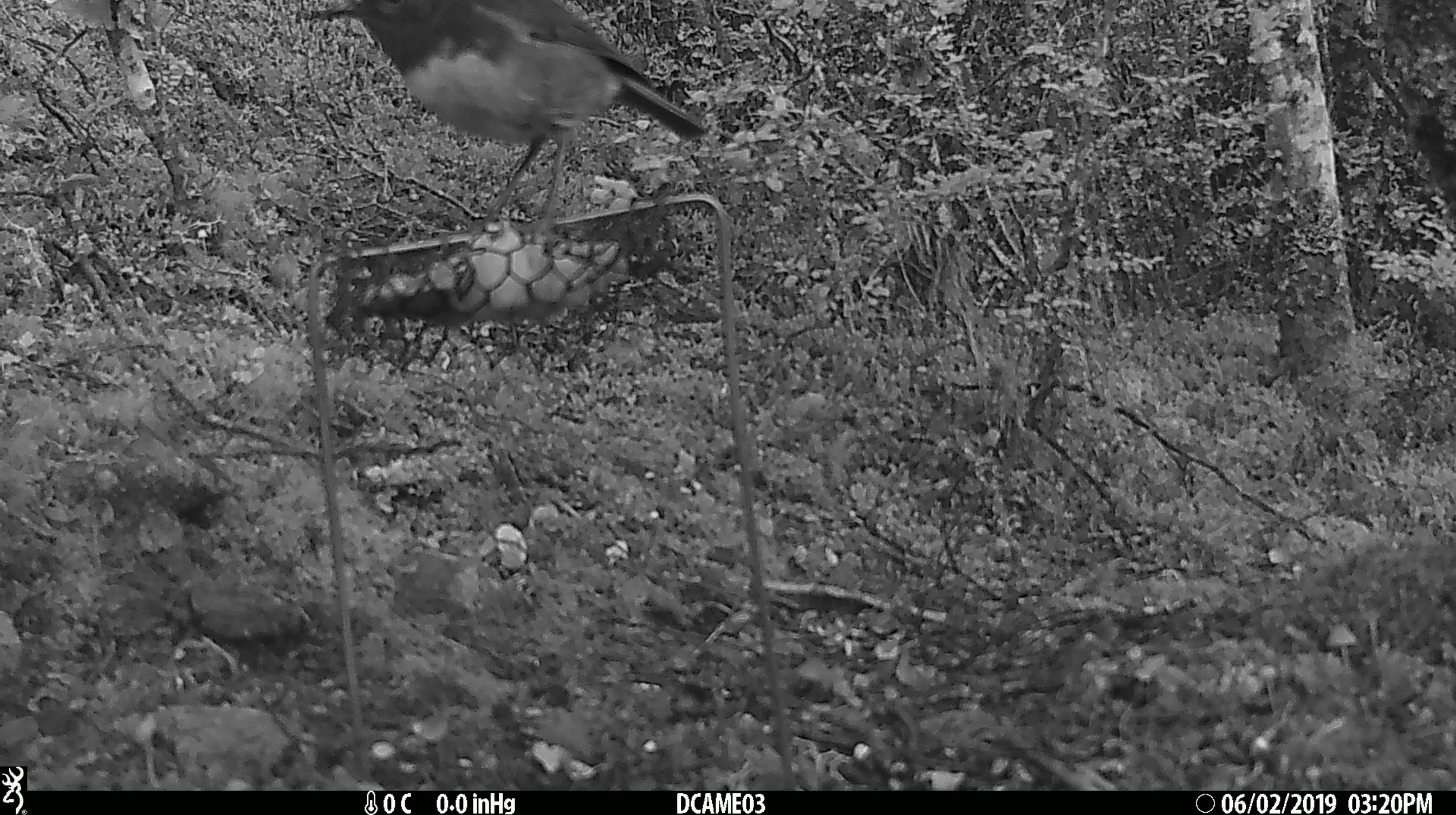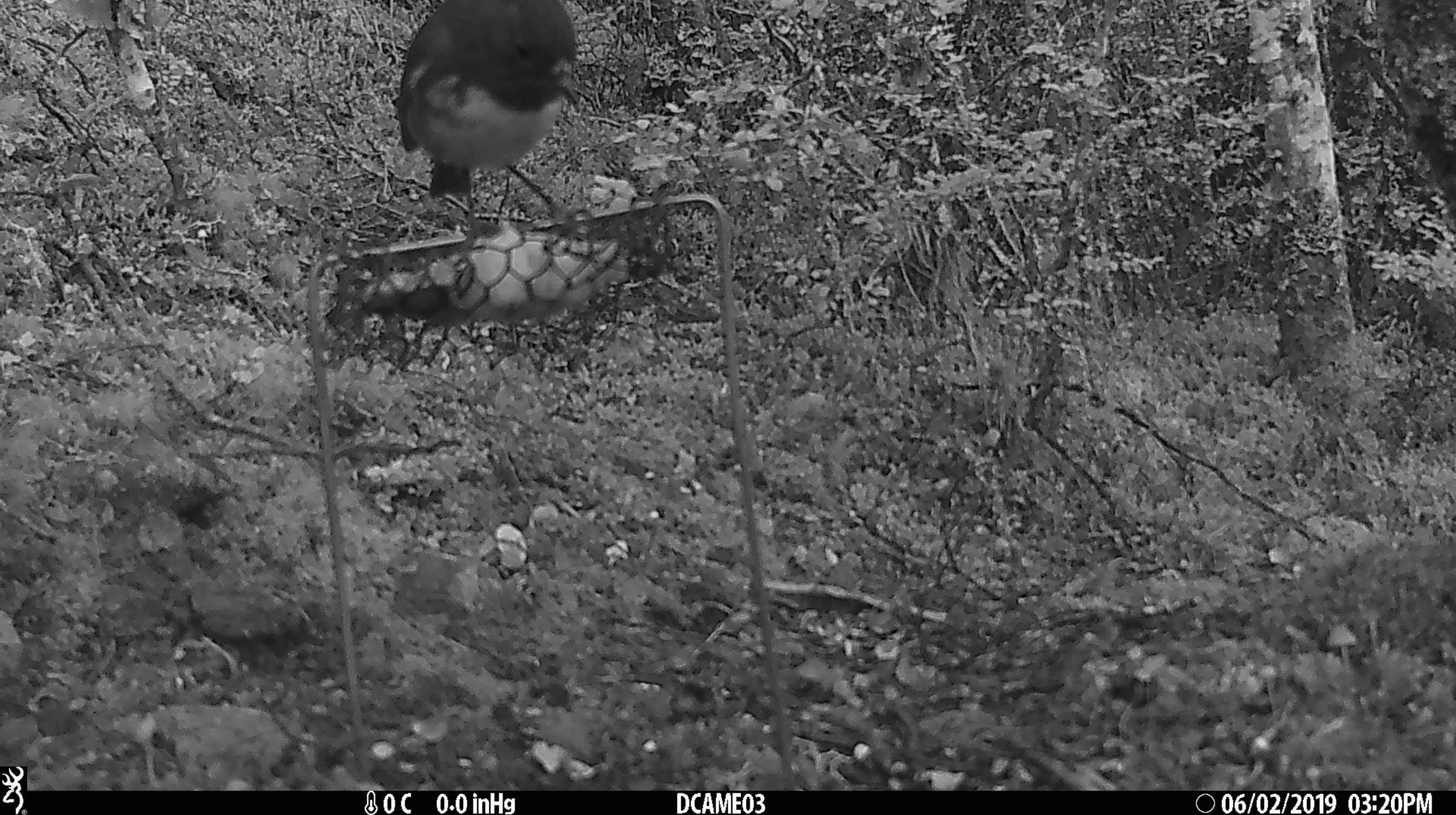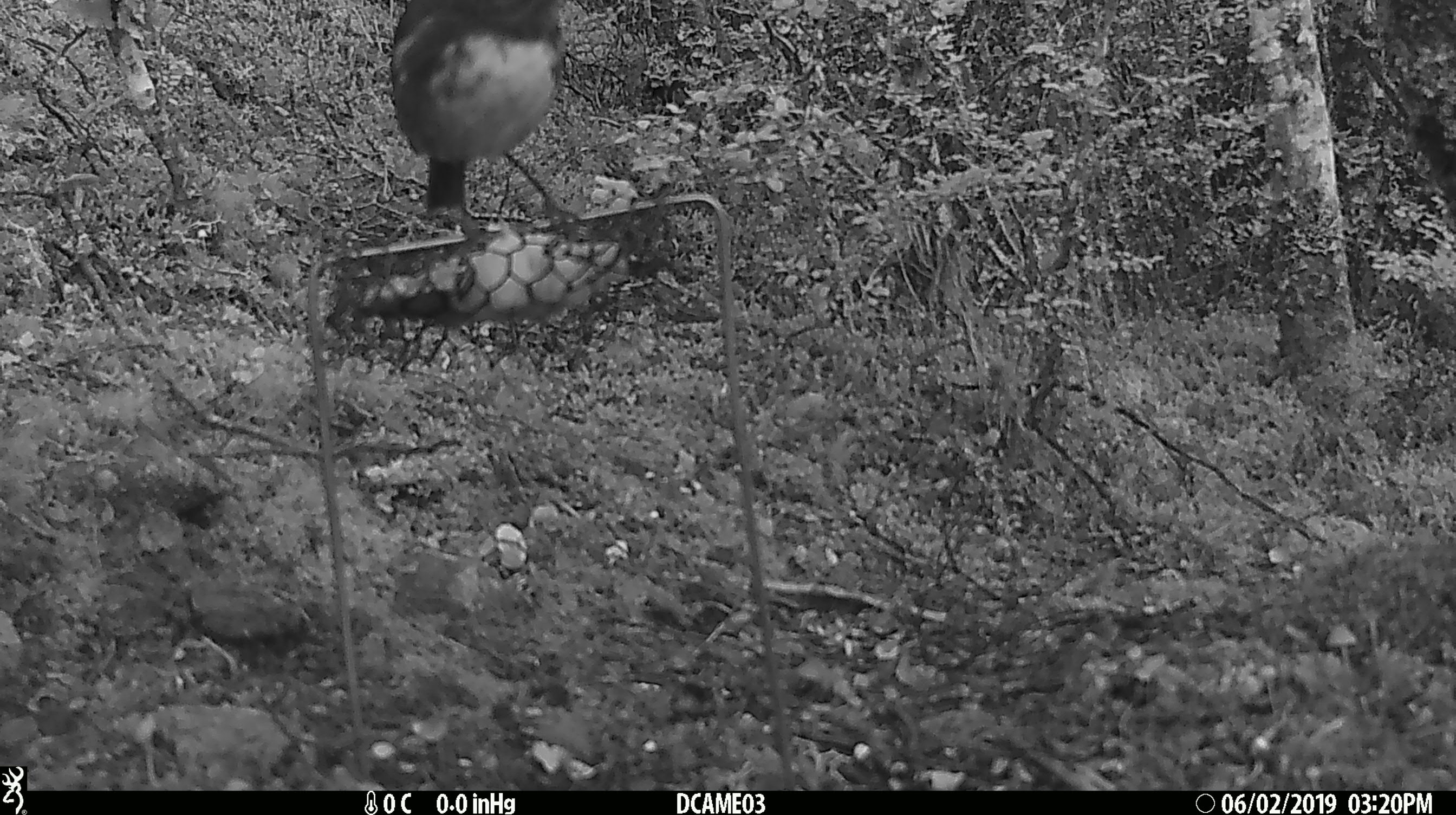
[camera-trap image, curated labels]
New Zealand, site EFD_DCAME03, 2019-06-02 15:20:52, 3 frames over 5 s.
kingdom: Animalia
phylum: Chordata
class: Aves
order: Passeriformes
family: Petroicidae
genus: Petroica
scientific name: Petroica australis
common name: new zealand robin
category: robin